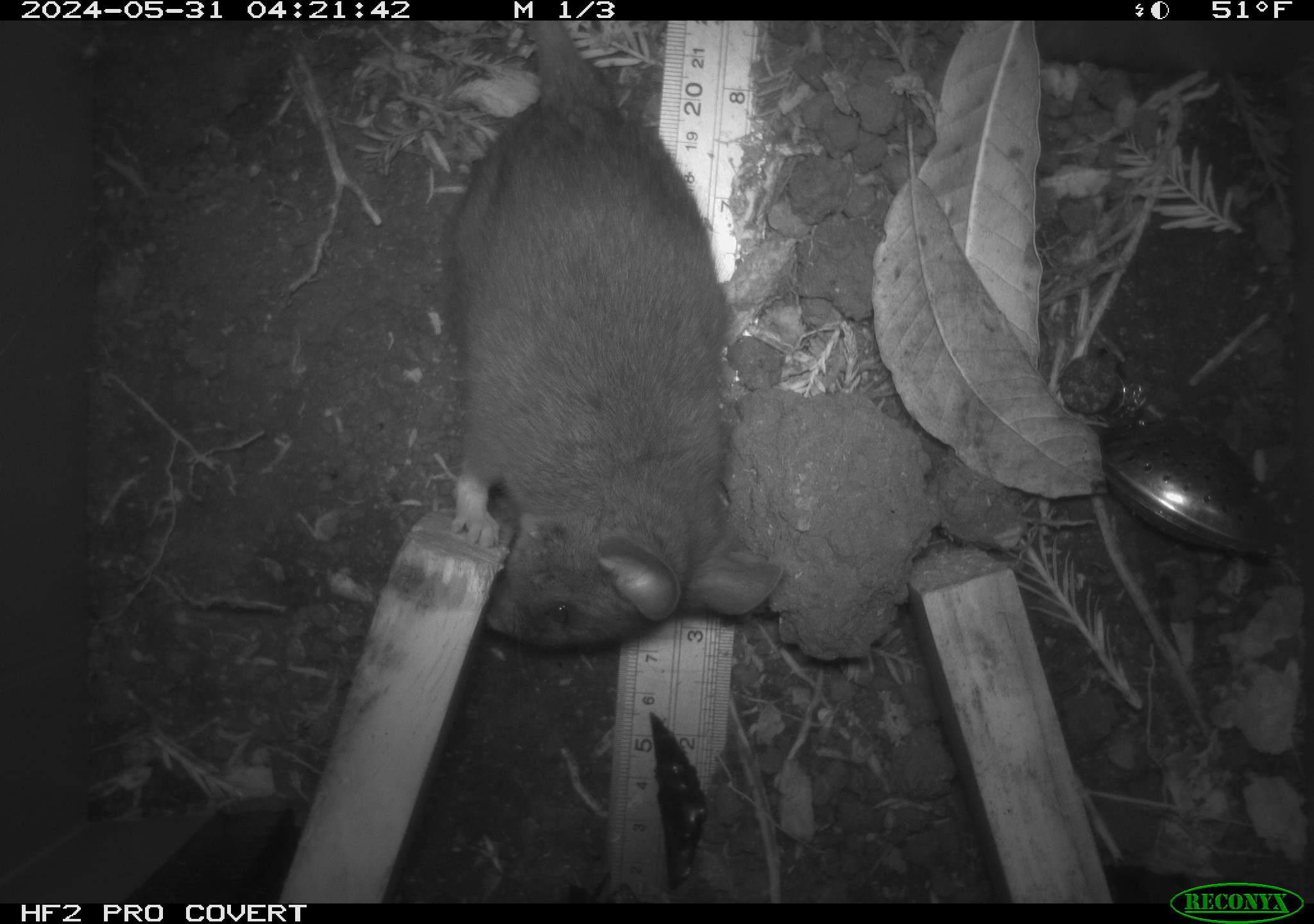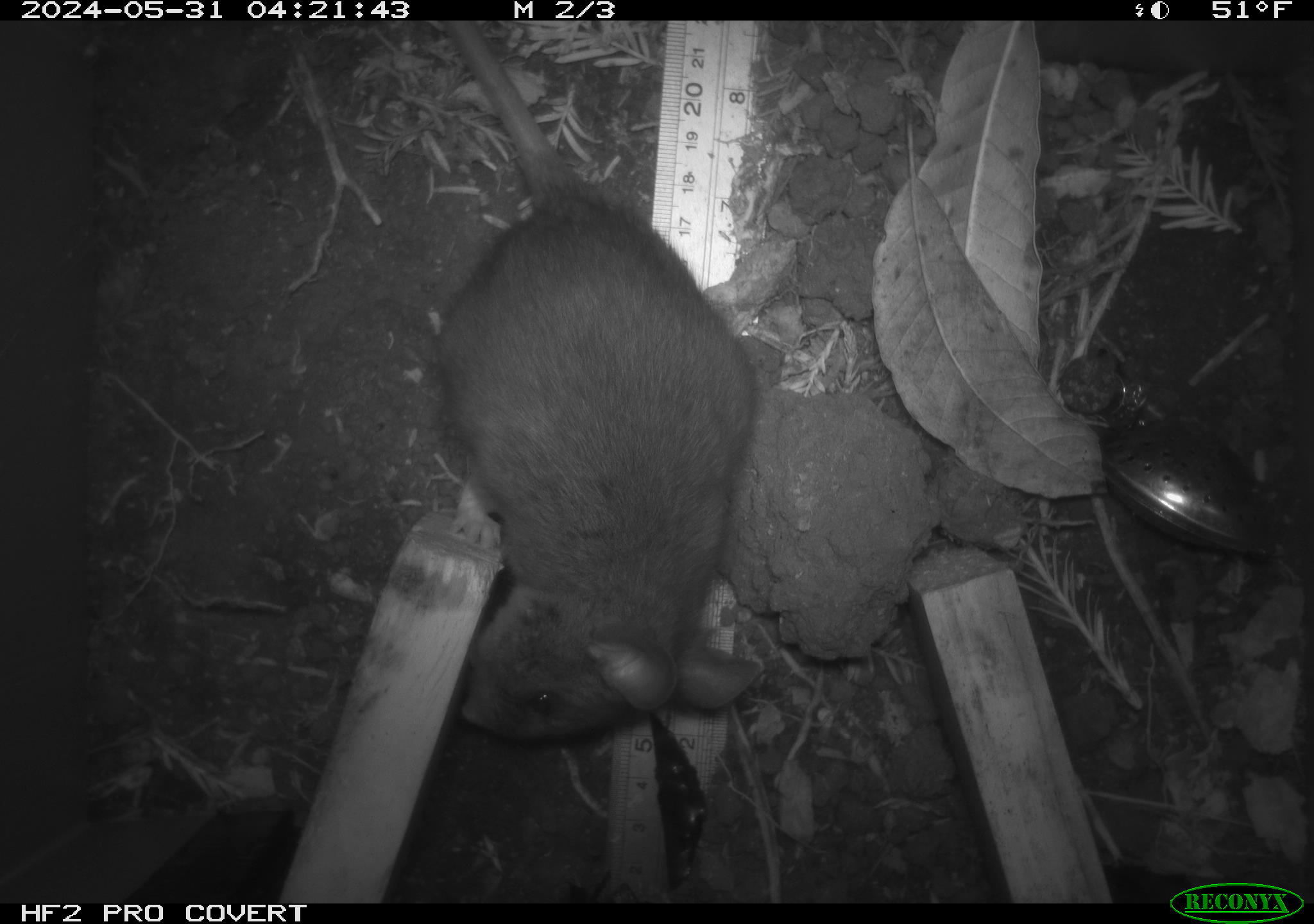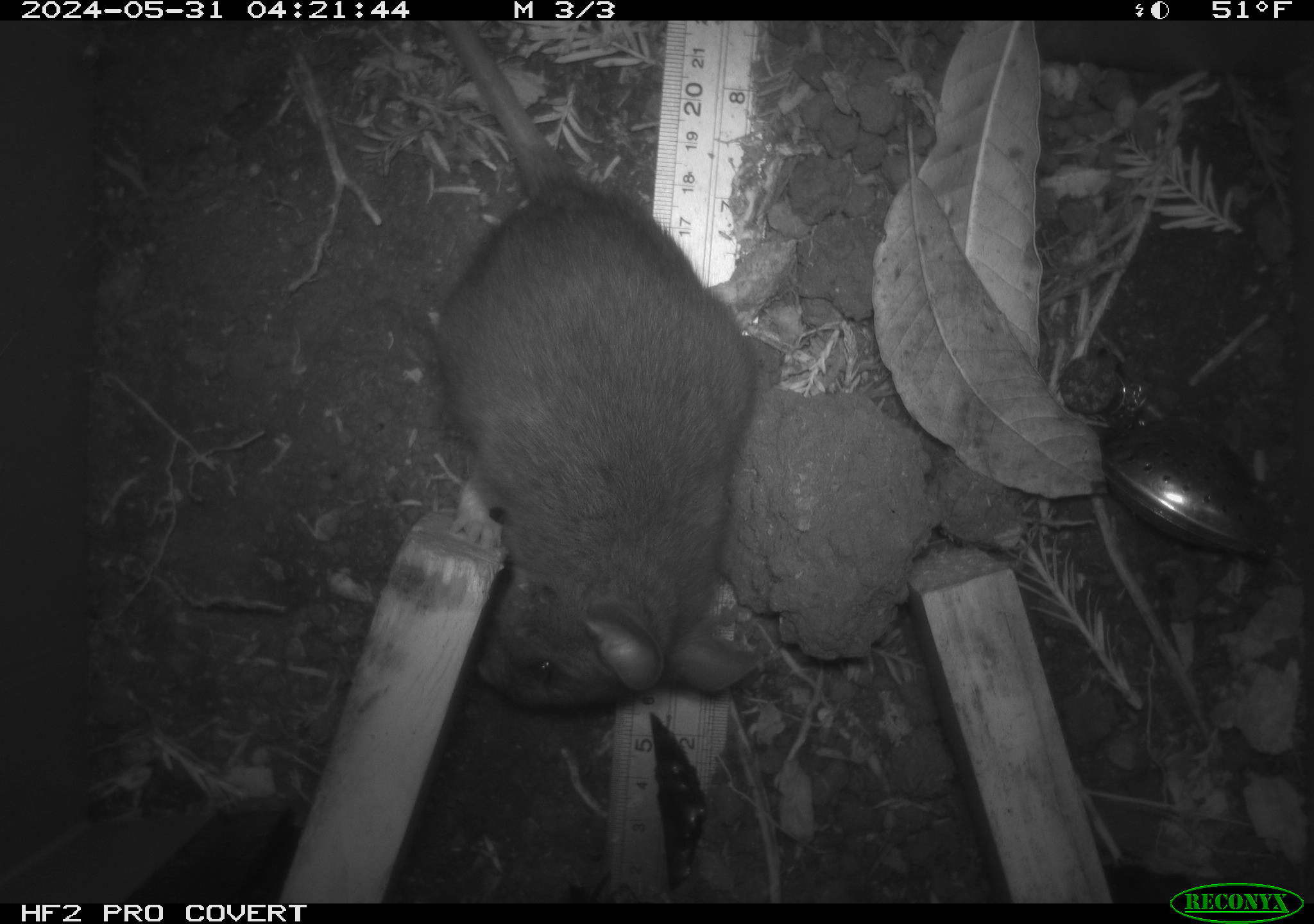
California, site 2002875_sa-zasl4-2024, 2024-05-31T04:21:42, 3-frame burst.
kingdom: Animalia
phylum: Chordata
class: Mammalia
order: Rodentia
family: Cricetidae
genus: Neotoma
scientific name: Neotoma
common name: pack rat or woodrat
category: neotoma species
Neotoma species (pack rat or woodrat) (Neotoma).